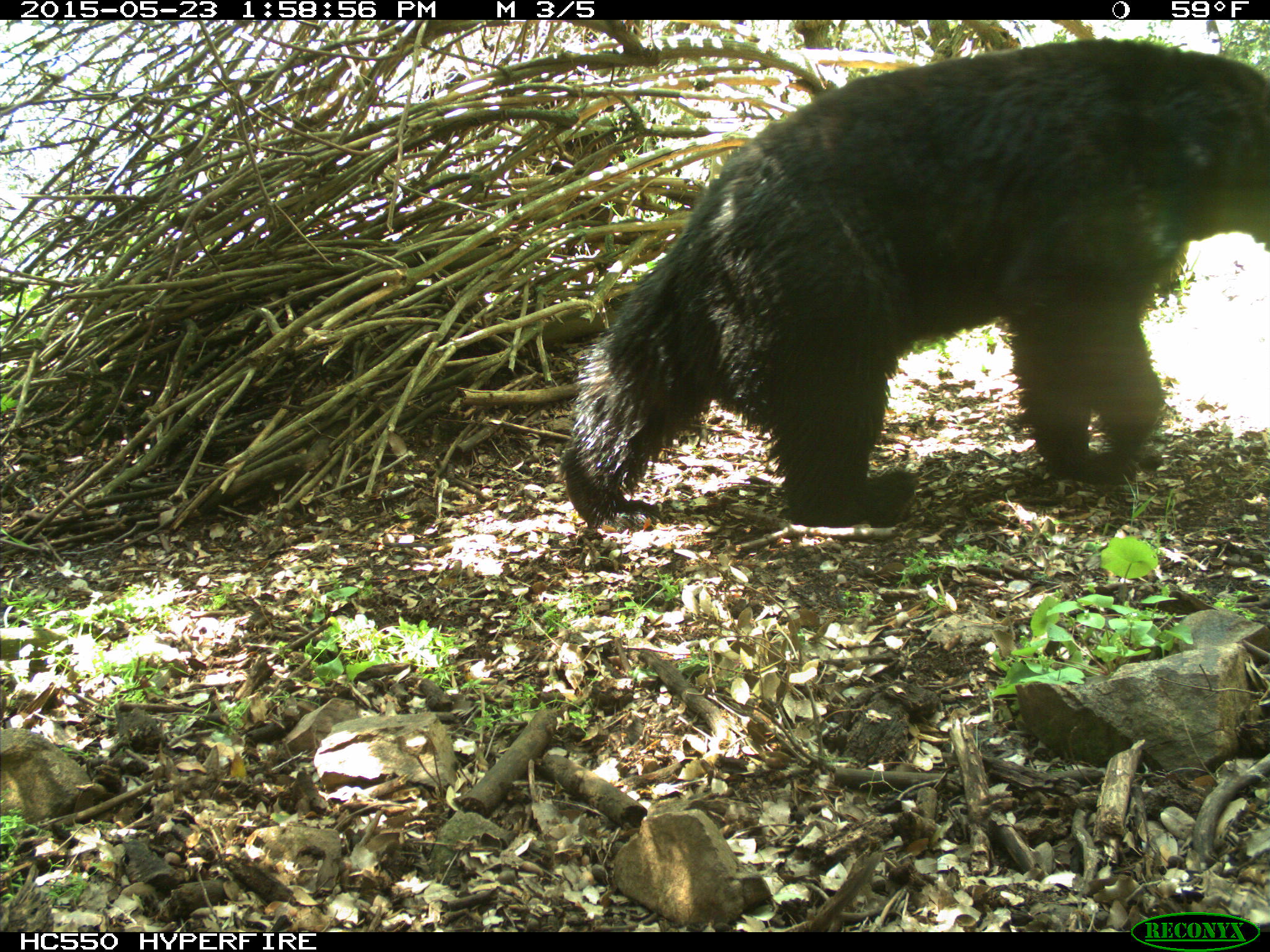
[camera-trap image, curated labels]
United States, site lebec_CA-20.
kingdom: Animalia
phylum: Chordata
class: Mammalia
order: Carnivora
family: Ursidae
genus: Ursus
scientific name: Ursus americanus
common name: american black bear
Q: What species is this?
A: Ursus americanus (american black bear).